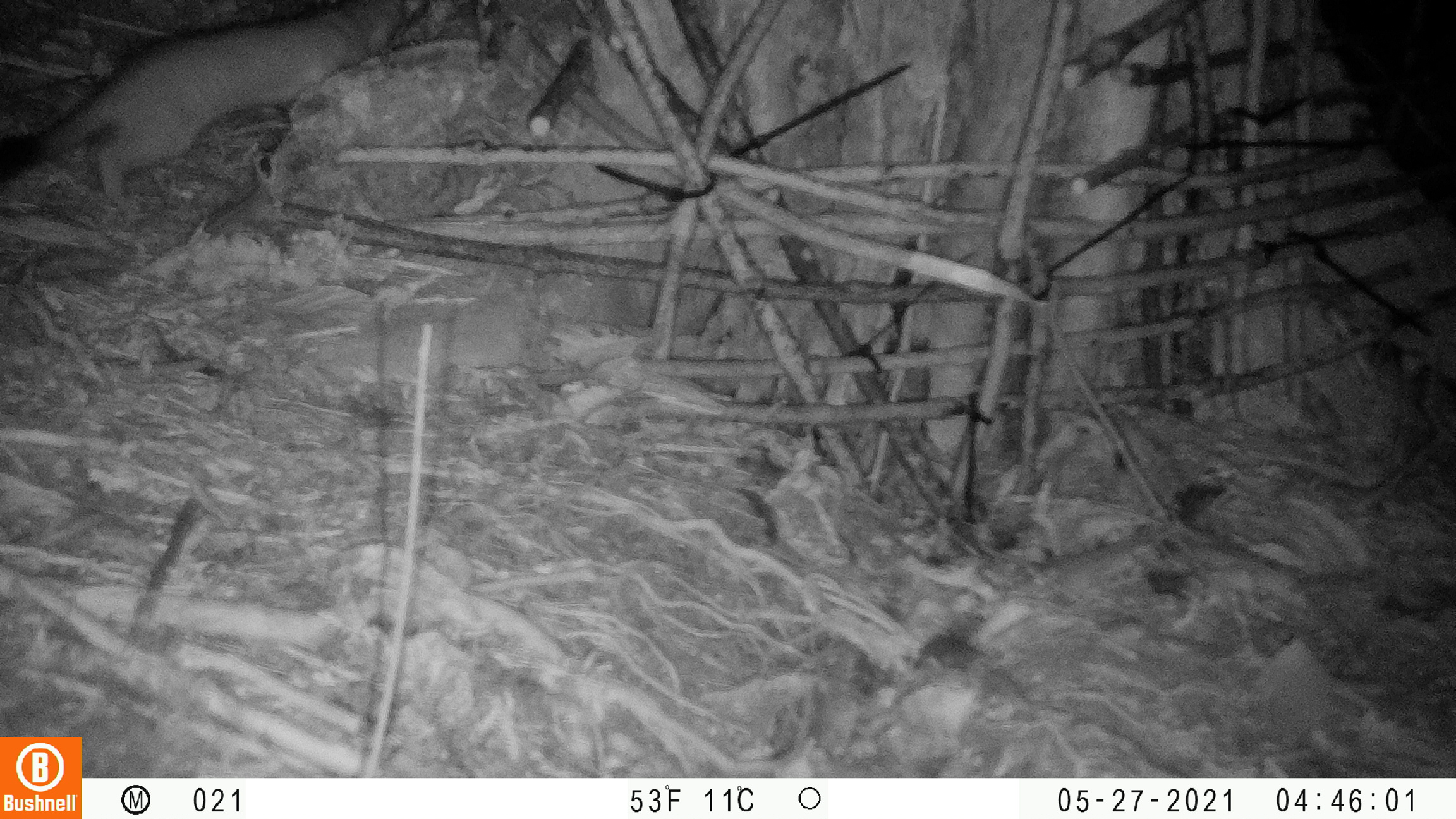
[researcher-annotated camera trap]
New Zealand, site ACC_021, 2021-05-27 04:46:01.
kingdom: Animalia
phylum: Chordata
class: Mammalia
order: Carnivora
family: Mustelidae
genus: Mustela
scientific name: Mustela erminea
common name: stoat